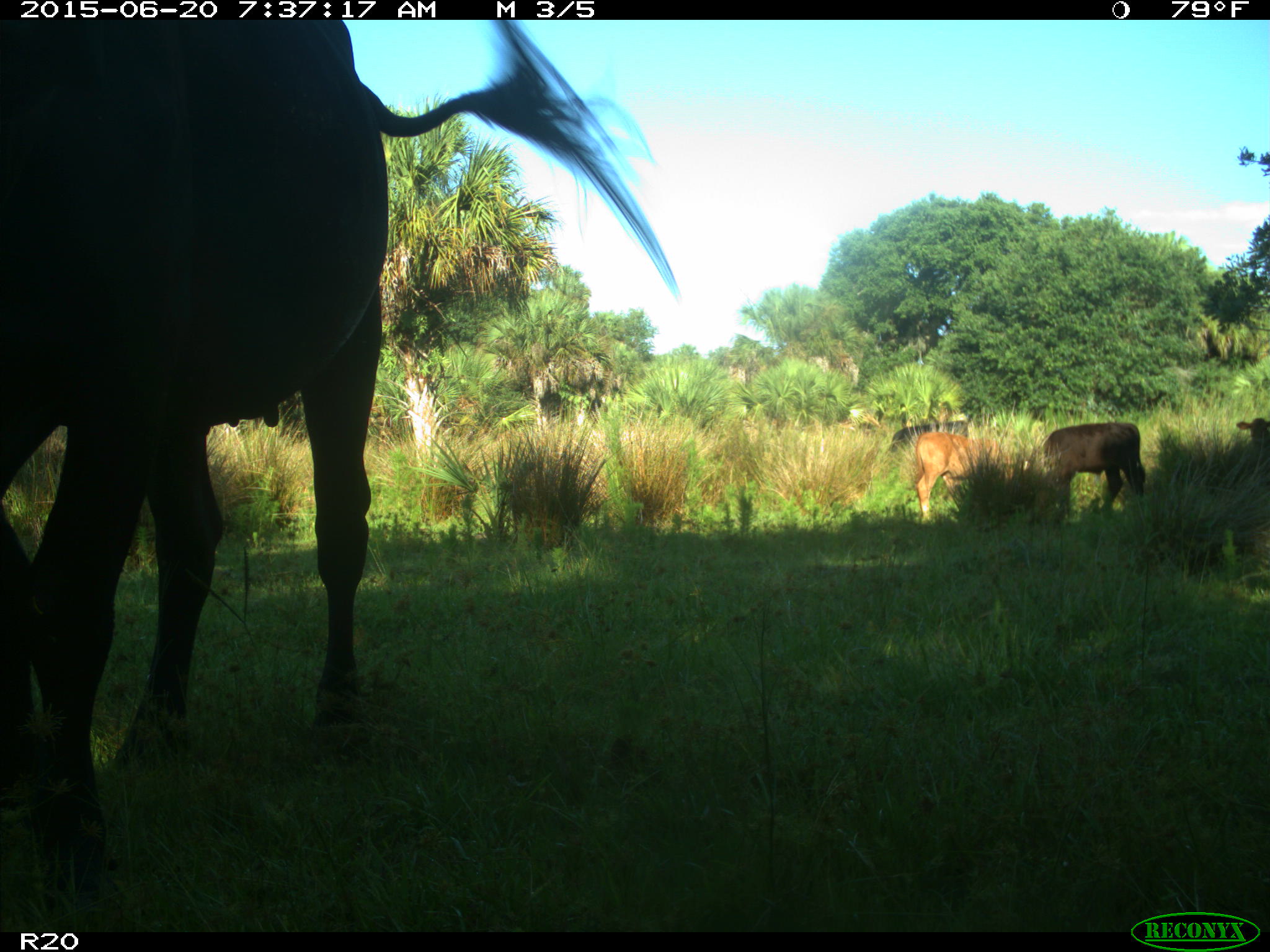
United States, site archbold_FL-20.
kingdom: Animalia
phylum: Chordata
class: Mammalia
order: Artiodactyla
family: Bovidae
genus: Bos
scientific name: Bos taurus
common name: domestic cow